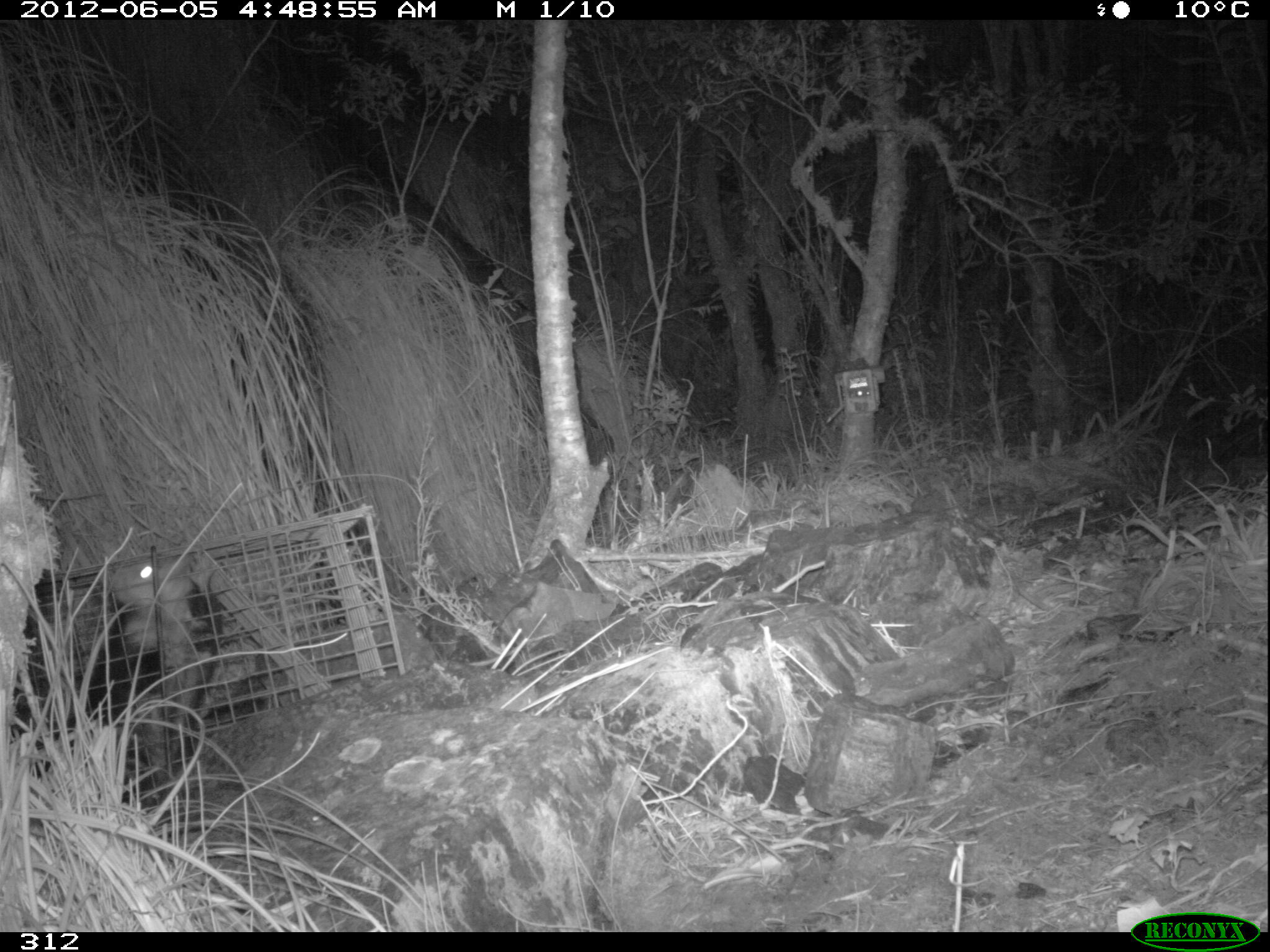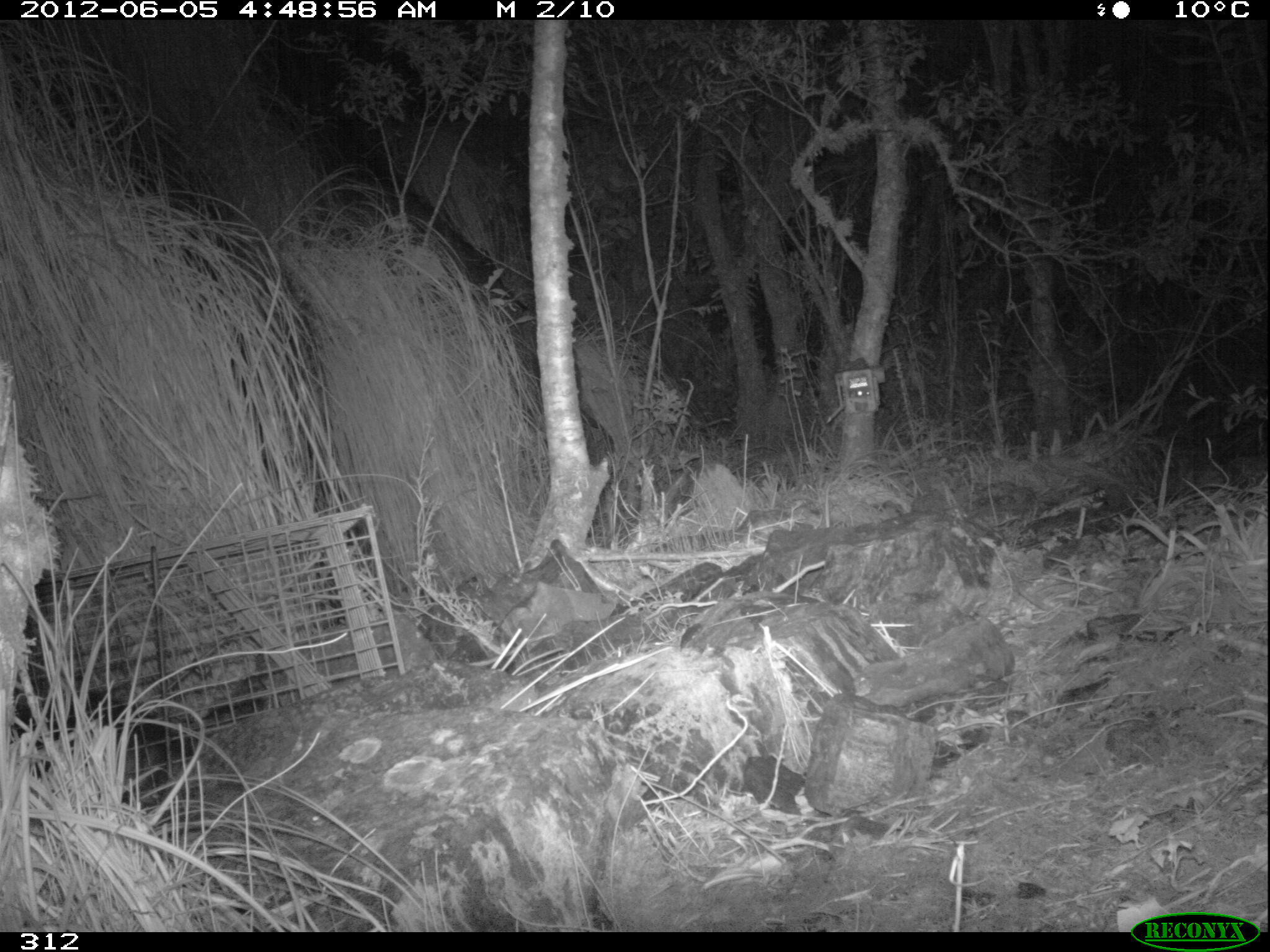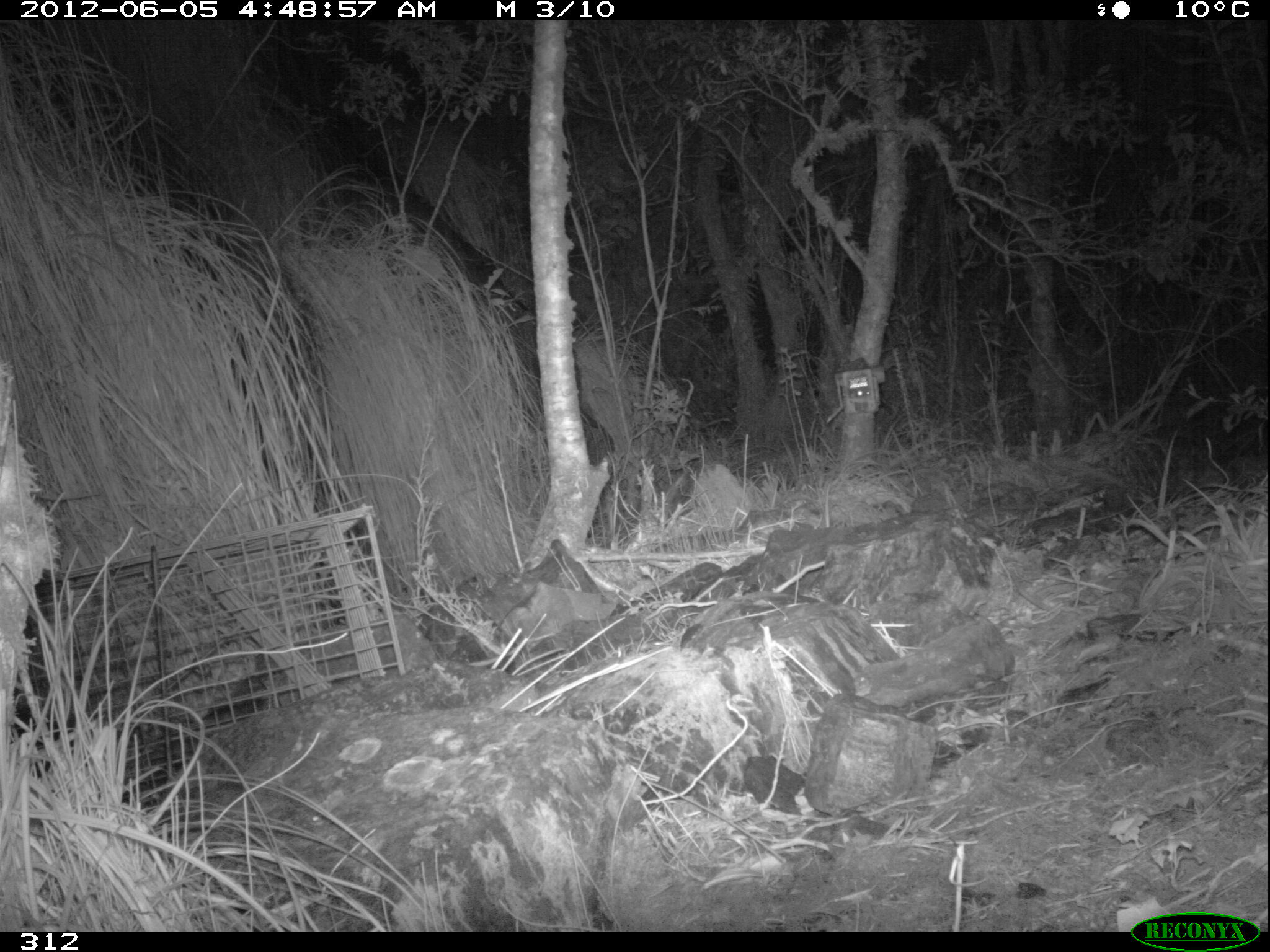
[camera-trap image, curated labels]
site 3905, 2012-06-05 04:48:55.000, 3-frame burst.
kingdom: Animalia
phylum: Chordata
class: Mammalia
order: Didelphimorphia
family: Didelphidae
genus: Didelphis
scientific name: Didelphis pernigra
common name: andean white-eared opossum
Didelphis pernigra (andean white-eared opossum).